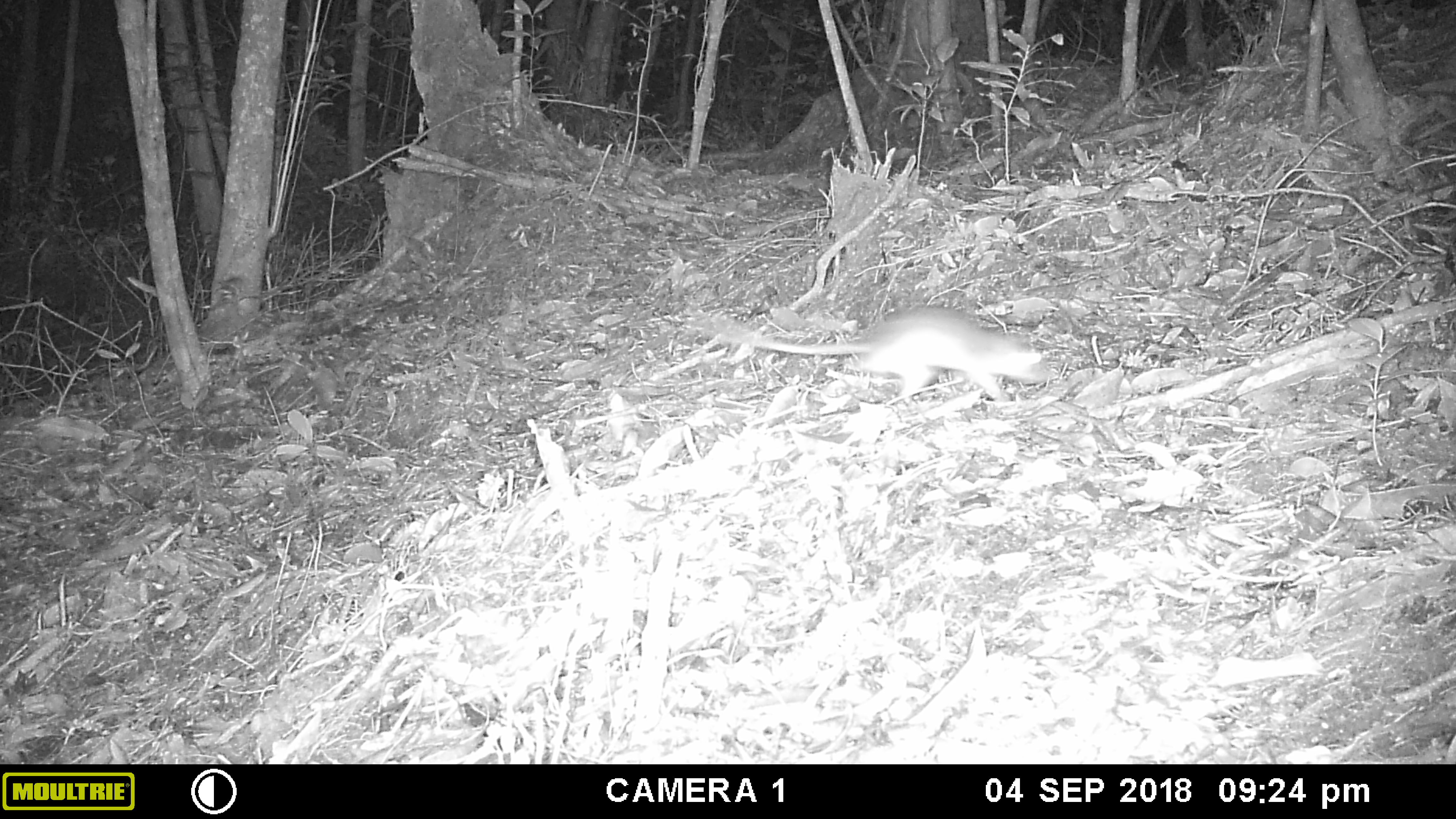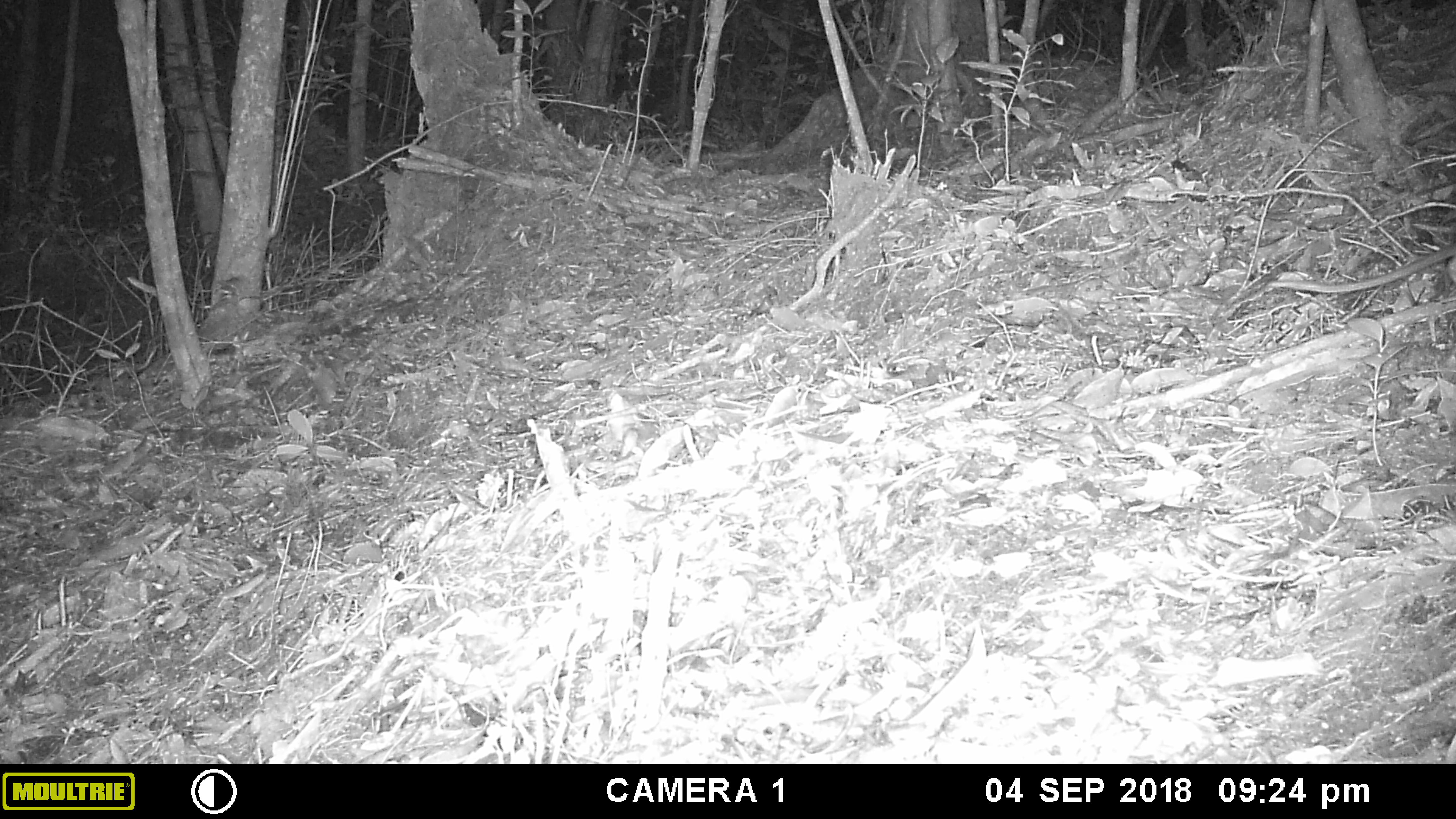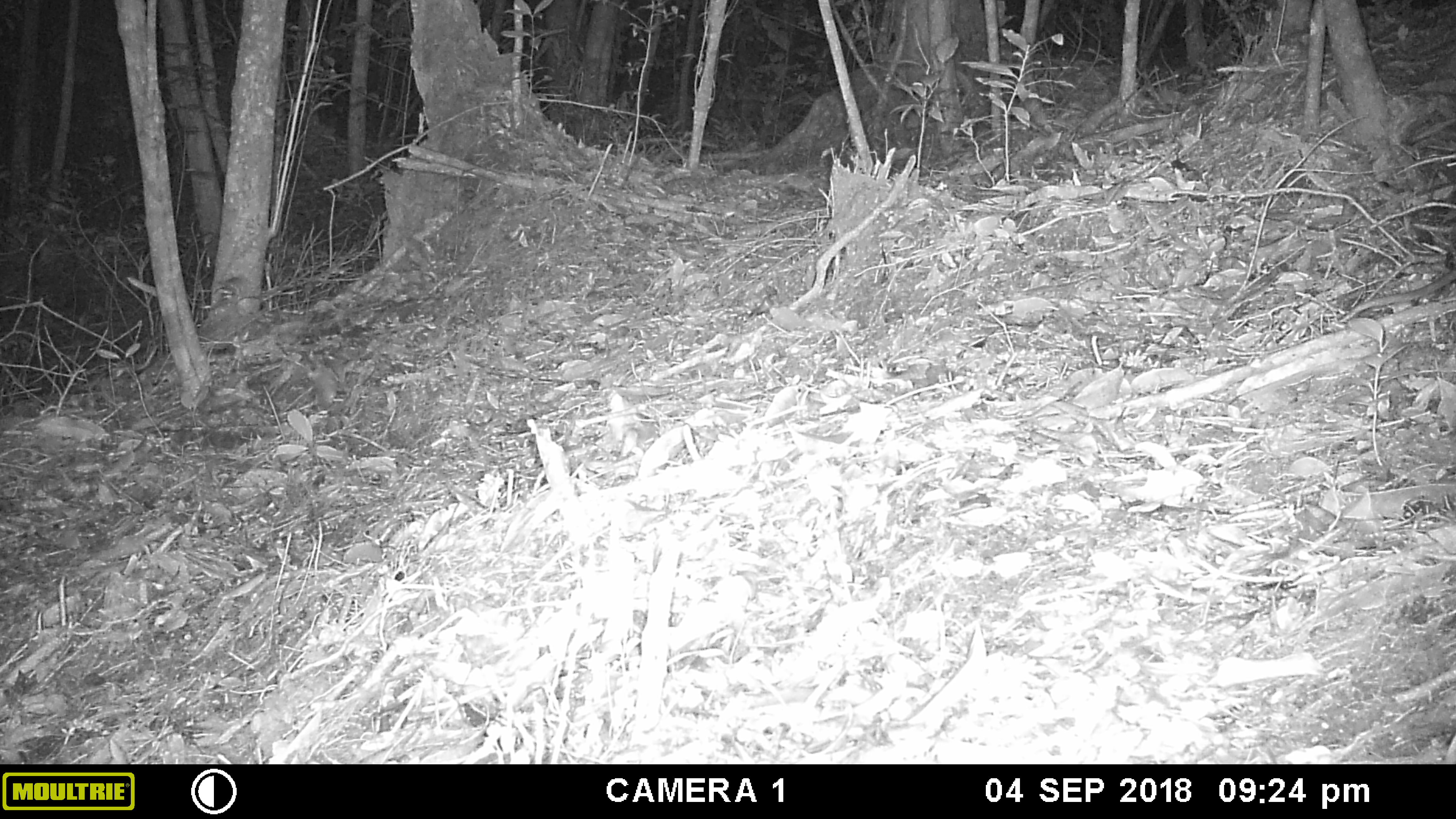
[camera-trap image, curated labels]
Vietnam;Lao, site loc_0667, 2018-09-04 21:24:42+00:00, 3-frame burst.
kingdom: Animalia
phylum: Chordata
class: Mammalia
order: Rodentia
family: Muridae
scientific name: Muridae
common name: old-world mice and rats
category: unidentified murid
Unidentified murid (old-world mice and rats) (Muridae). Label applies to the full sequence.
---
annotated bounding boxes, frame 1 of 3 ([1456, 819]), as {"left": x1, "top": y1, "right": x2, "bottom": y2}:
unidentified murid: {"left": 692, "top": 305, "right": 1056, "bottom": 403}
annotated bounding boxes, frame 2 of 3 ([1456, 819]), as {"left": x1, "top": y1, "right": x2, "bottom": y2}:
unidentified murid: {"left": 1265, "top": 238, "right": 1456, "bottom": 293}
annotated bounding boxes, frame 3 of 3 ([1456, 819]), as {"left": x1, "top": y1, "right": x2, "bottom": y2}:
unidentified murid: {"left": 1342, "top": 266, "right": 1455, "bottom": 322}